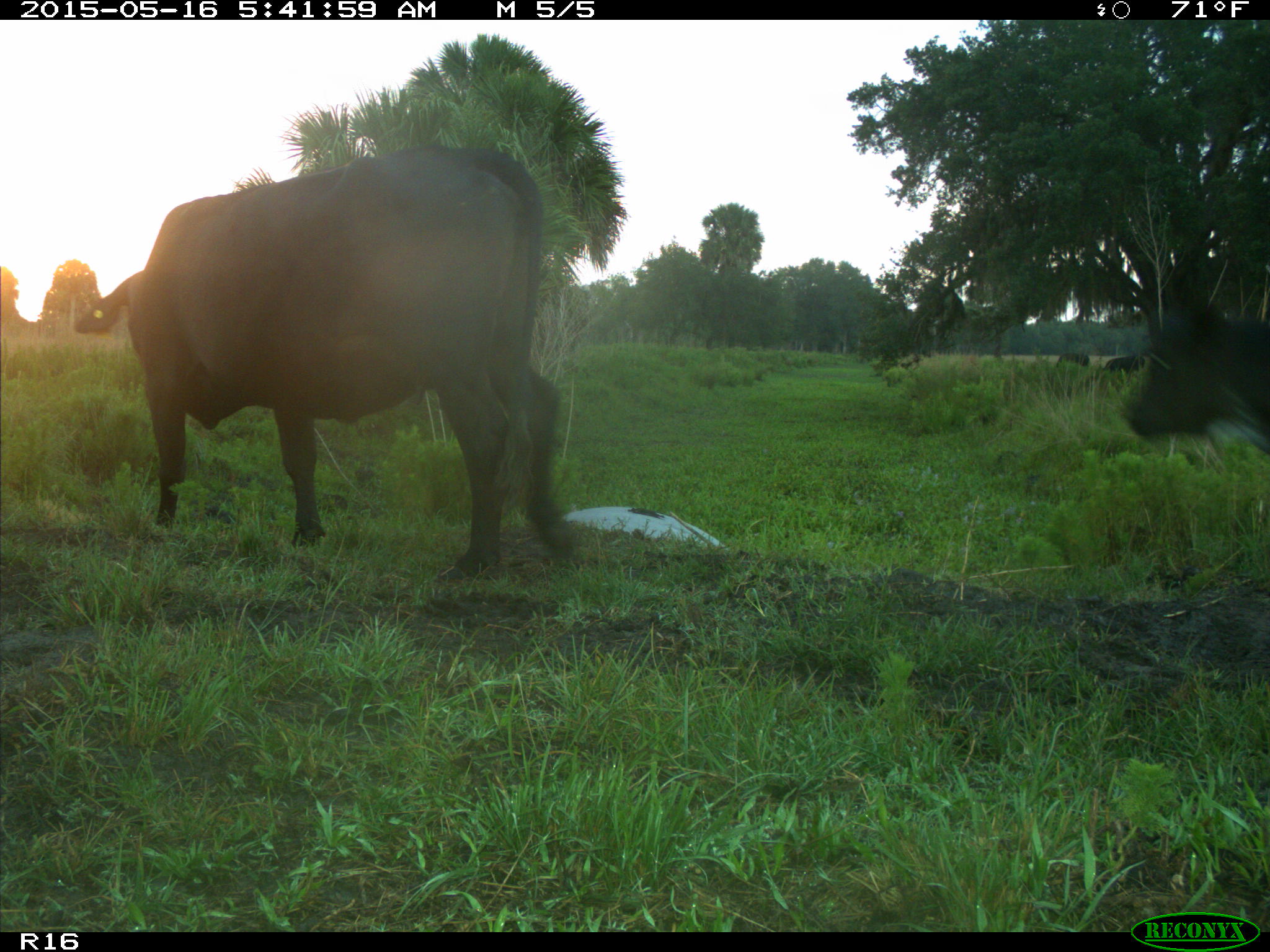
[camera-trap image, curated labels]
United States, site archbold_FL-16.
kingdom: Animalia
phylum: Chordata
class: Mammalia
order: Artiodactyla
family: Bovidae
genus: Bos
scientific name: Bos taurus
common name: domestic cow